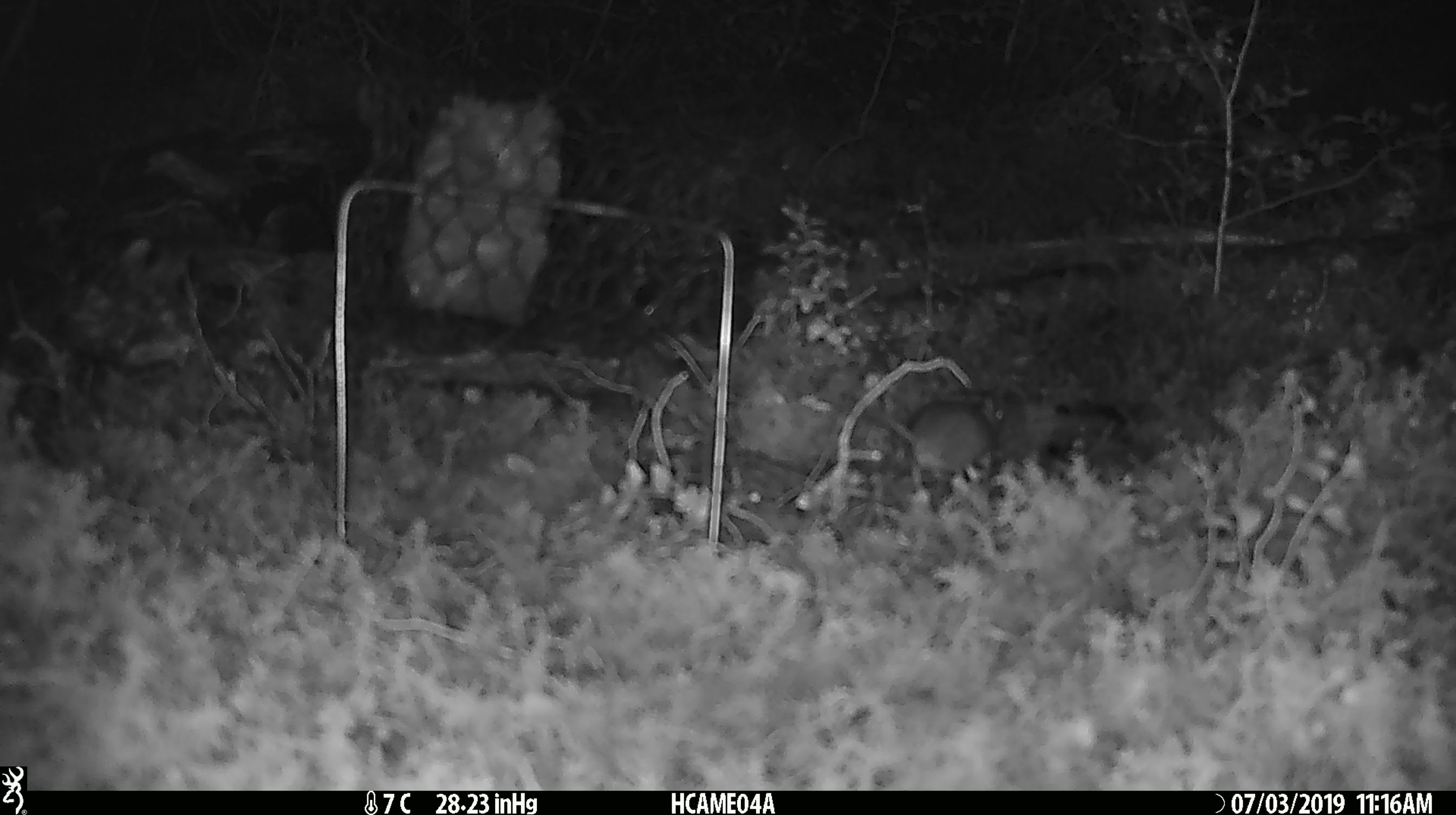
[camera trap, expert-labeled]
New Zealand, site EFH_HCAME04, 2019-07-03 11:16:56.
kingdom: Animalia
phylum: Chordata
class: Mammalia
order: Rodentia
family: Muridae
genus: Mus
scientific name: Mus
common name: mouse